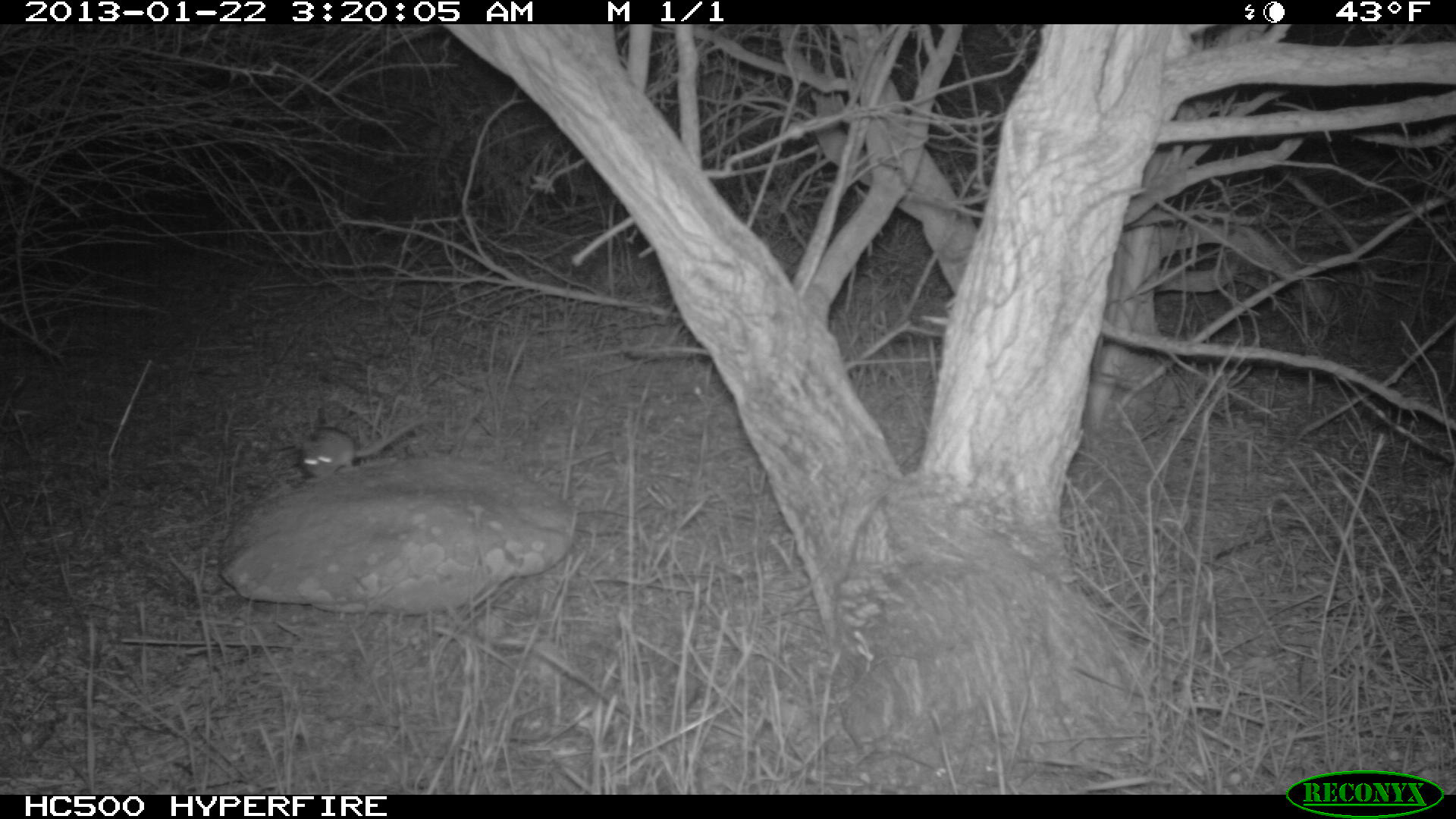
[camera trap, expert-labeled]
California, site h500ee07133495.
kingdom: Animalia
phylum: Chordata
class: Mammalia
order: Rodentia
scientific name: Rodentia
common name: rodent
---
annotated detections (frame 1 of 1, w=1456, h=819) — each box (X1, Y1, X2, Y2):
rodent: (300, 417, 423, 483)